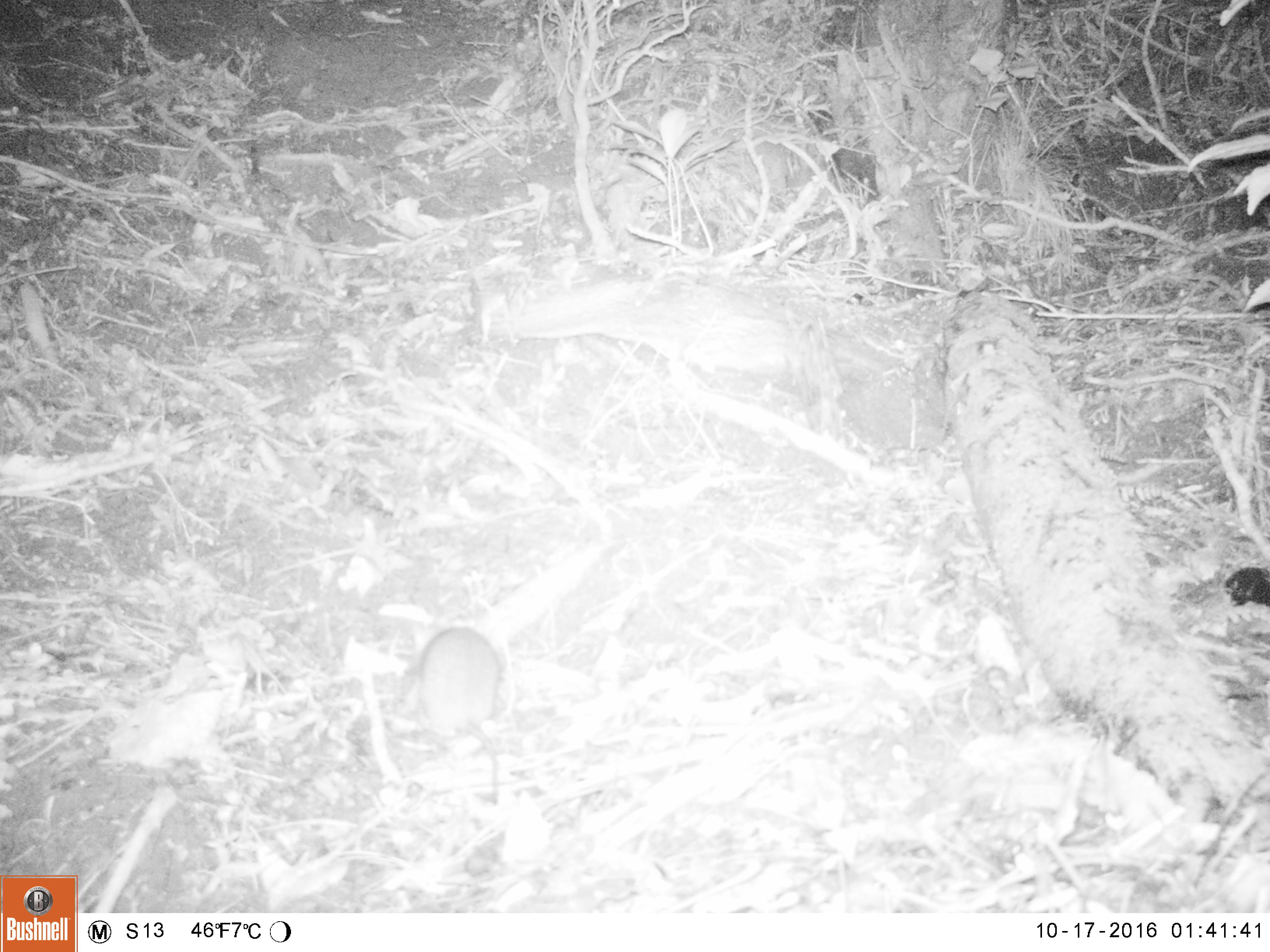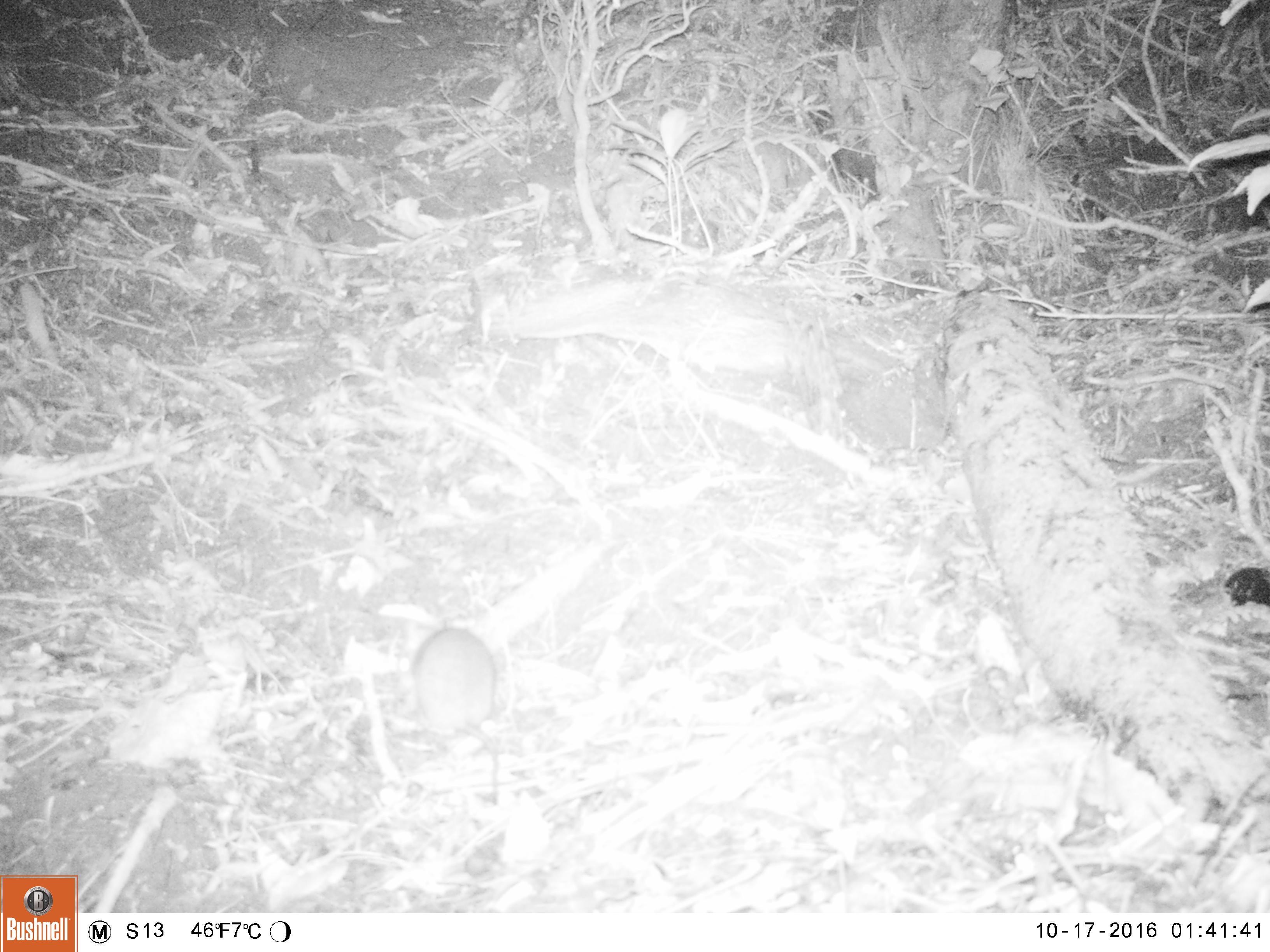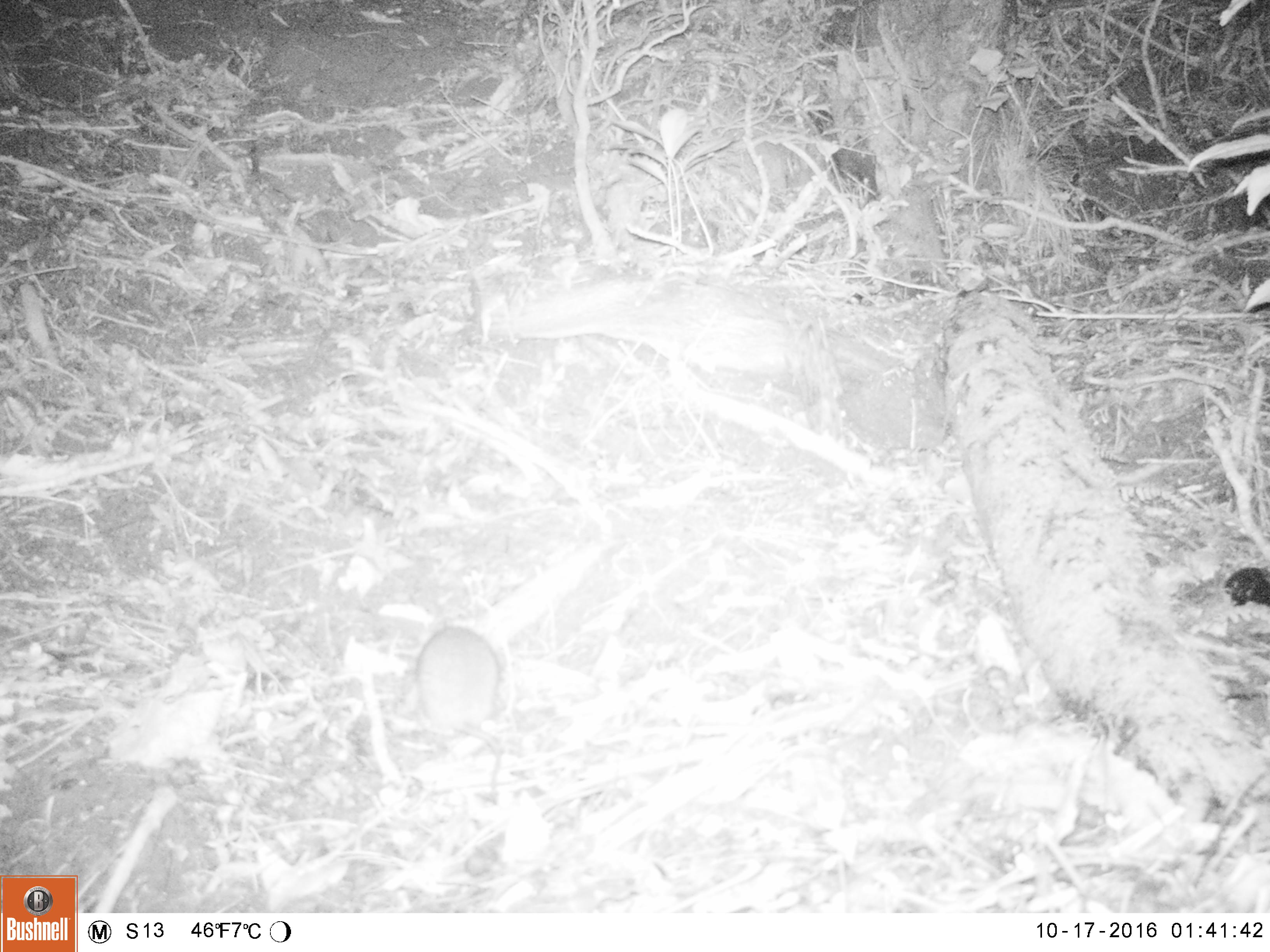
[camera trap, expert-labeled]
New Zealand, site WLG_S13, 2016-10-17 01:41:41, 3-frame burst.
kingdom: Animalia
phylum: Chordata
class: Mammalia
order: Rodentia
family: Muridae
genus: Rattus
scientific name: Rattus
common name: rat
Rat (Rattus).